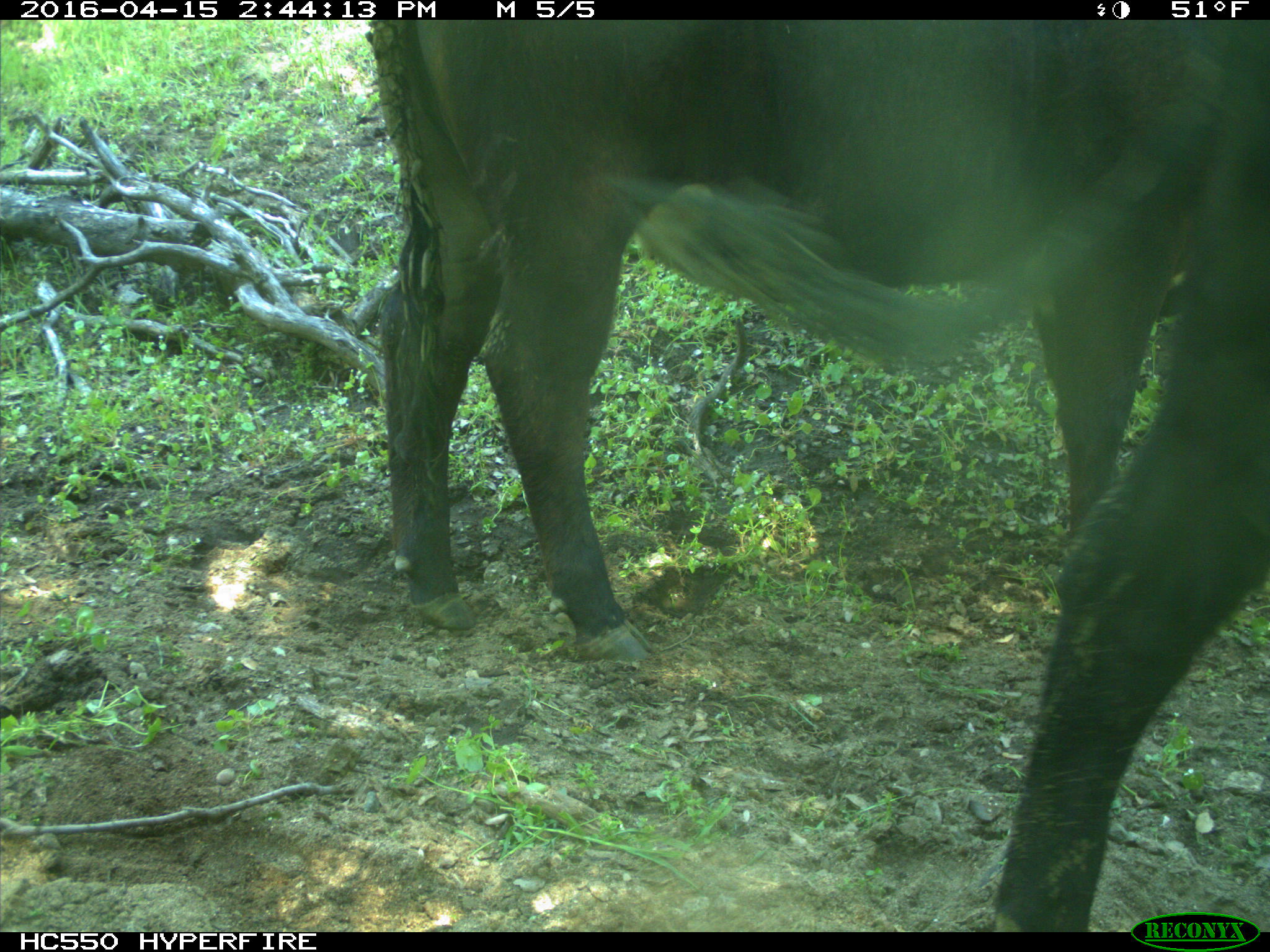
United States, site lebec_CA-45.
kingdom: Animalia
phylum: Chordata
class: Mammalia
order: Artiodactyla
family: Bovidae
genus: Bos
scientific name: Bos taurus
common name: domestic cow